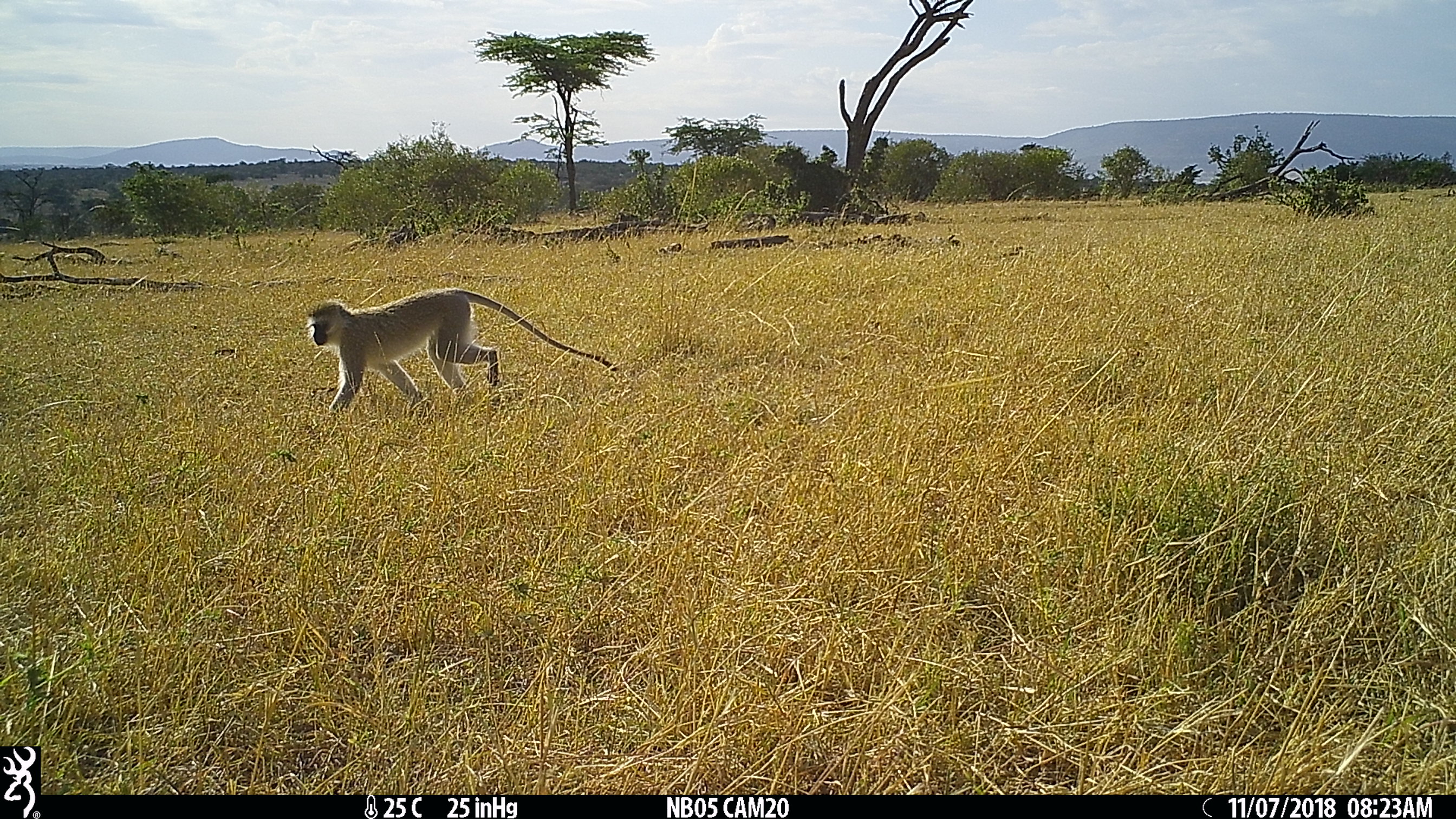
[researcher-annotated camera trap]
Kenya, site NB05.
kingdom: Animalia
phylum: Chordata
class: Mammalia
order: Primates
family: Cercopithecidae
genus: Chlorocebus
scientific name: Chlorocebus pygerythrus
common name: vervet monkey